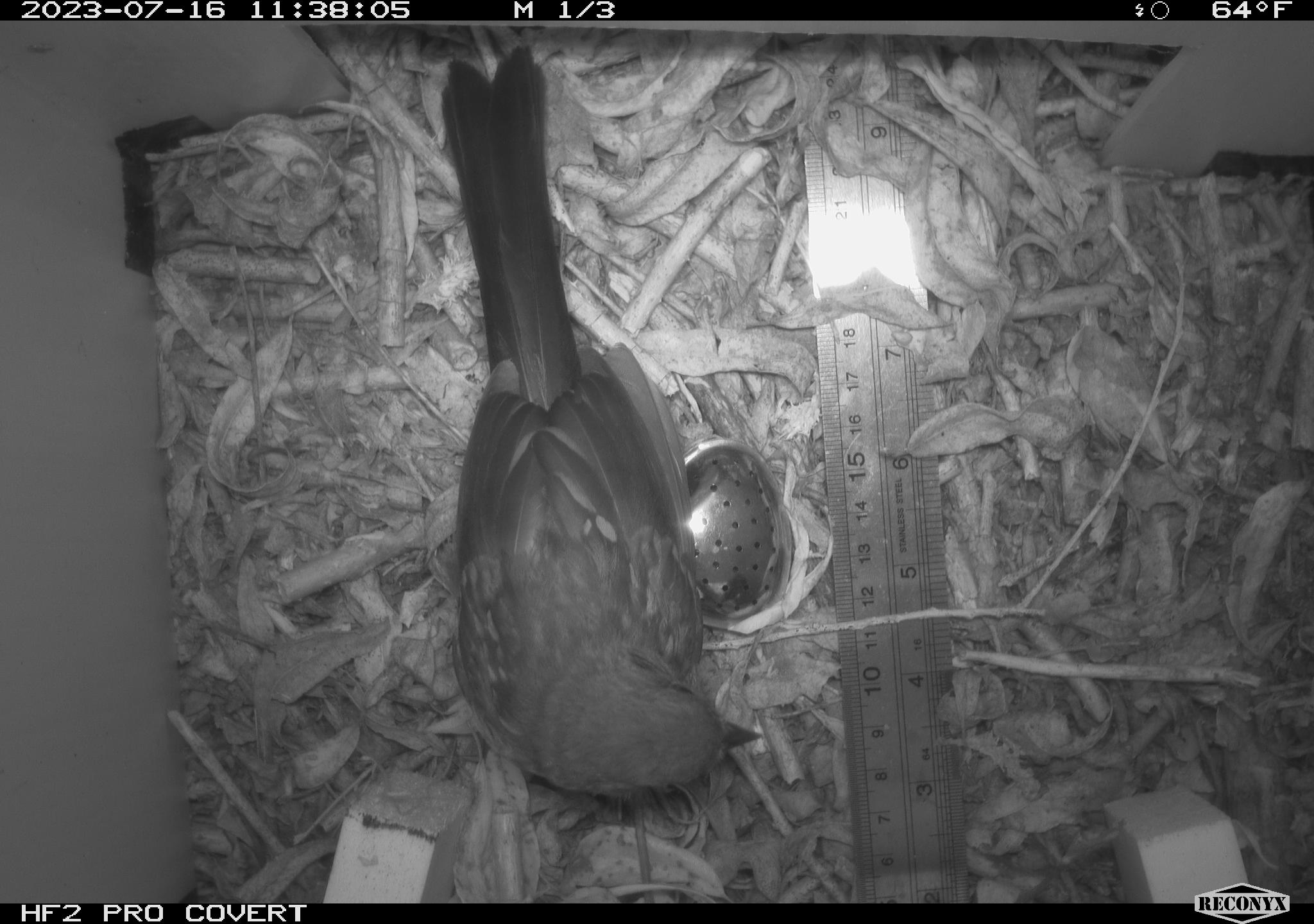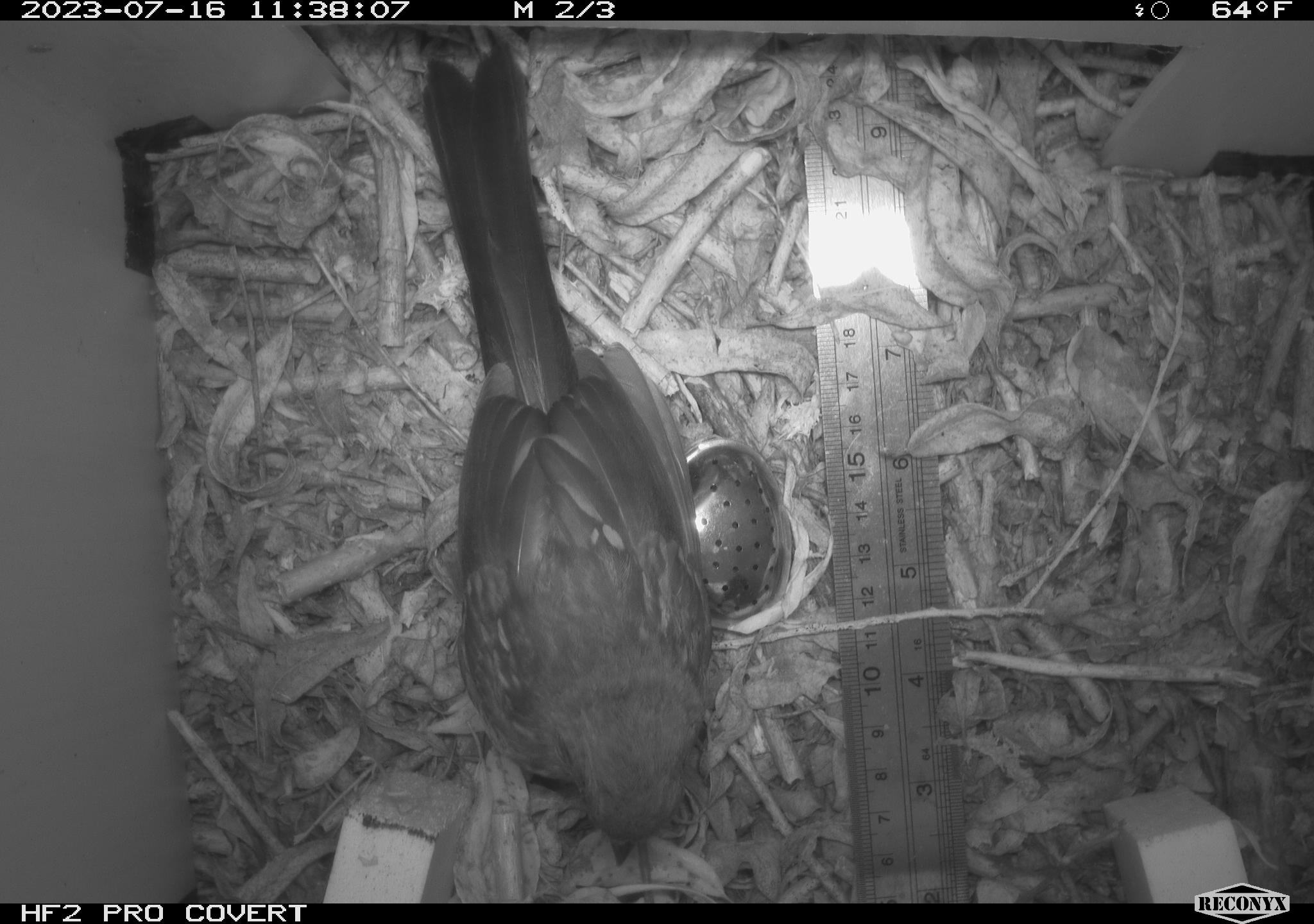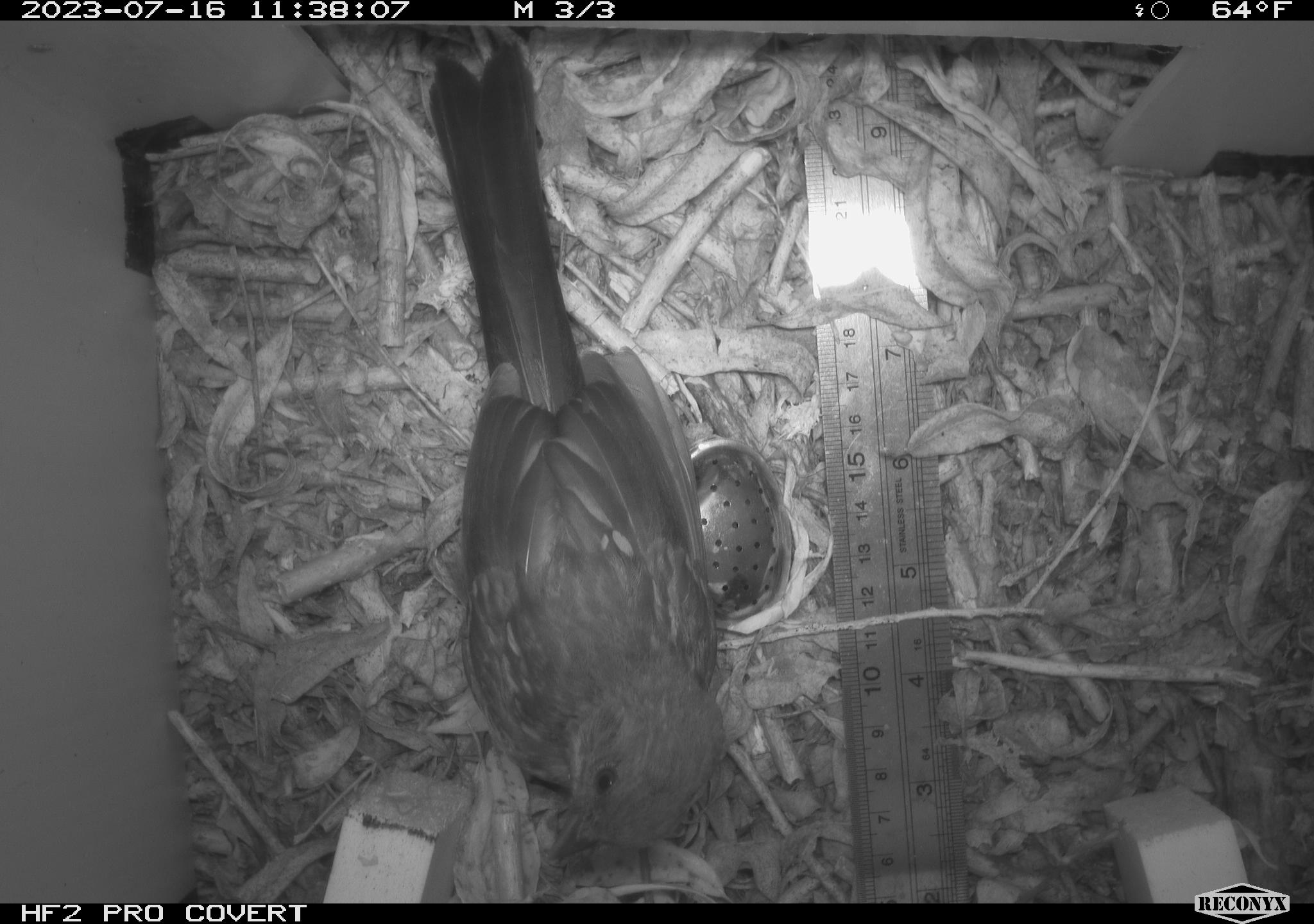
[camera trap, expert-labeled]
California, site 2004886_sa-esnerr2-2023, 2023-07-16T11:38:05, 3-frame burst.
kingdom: Animalia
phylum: Chordata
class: Aves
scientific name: Aves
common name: bird